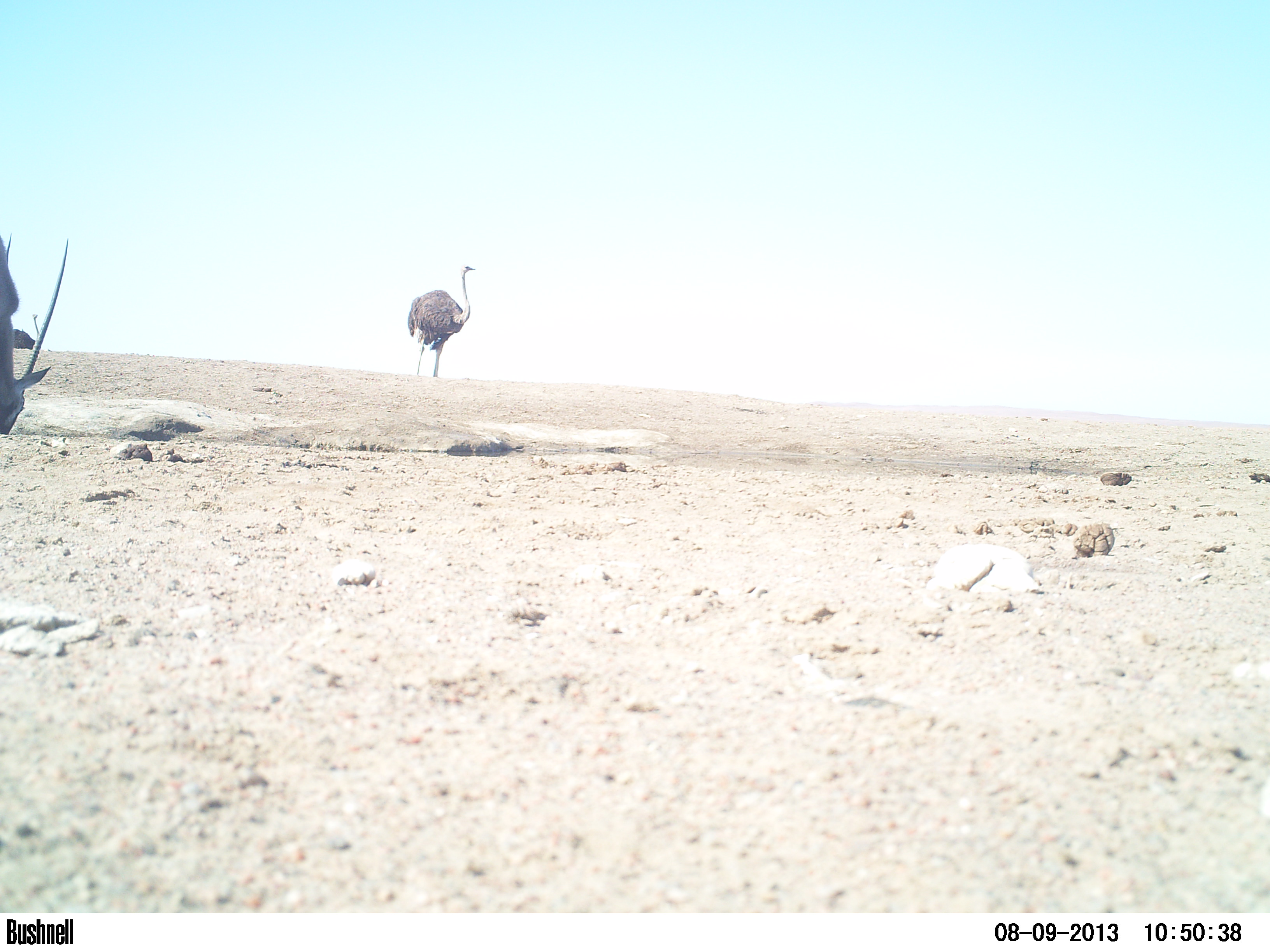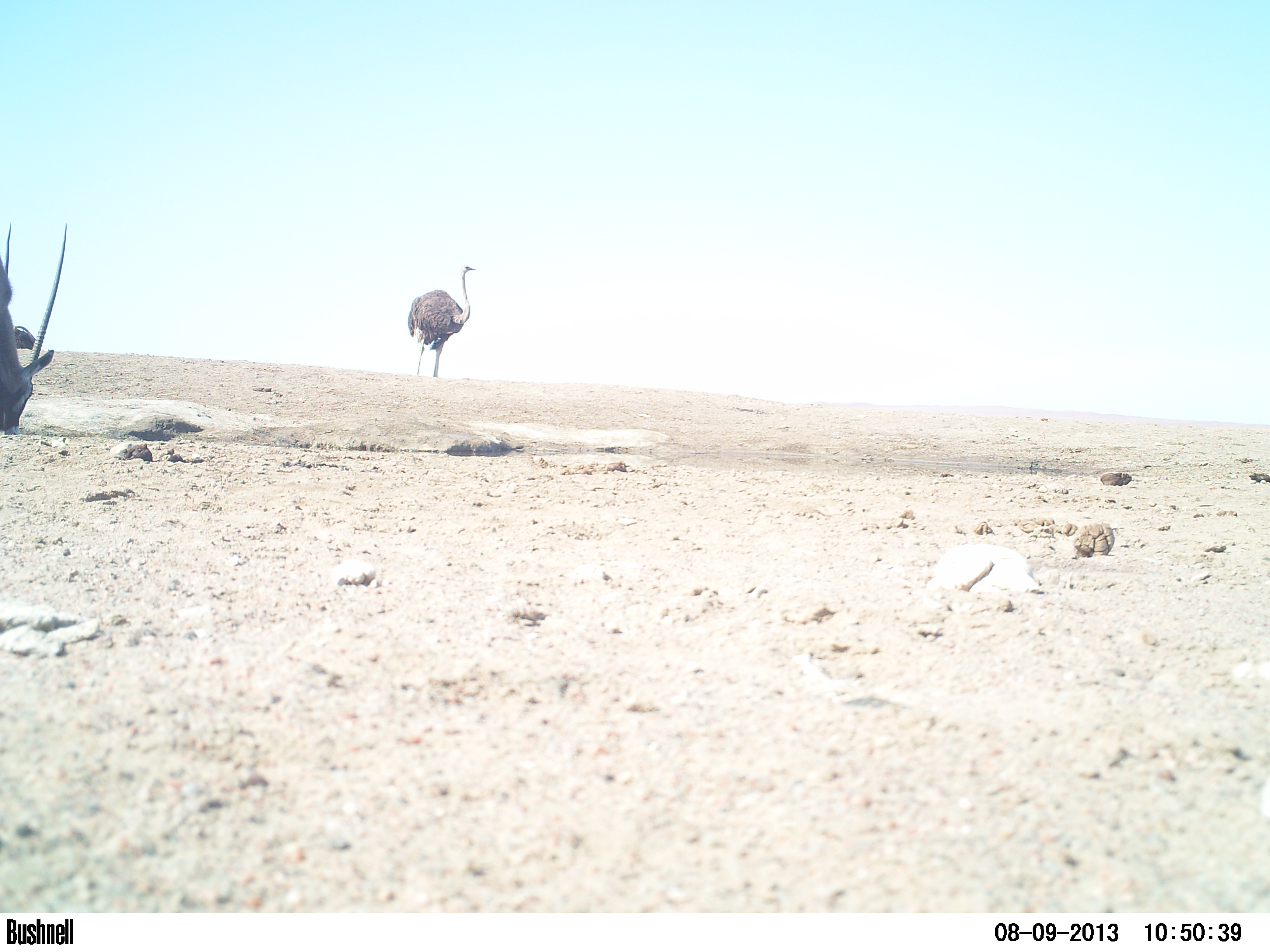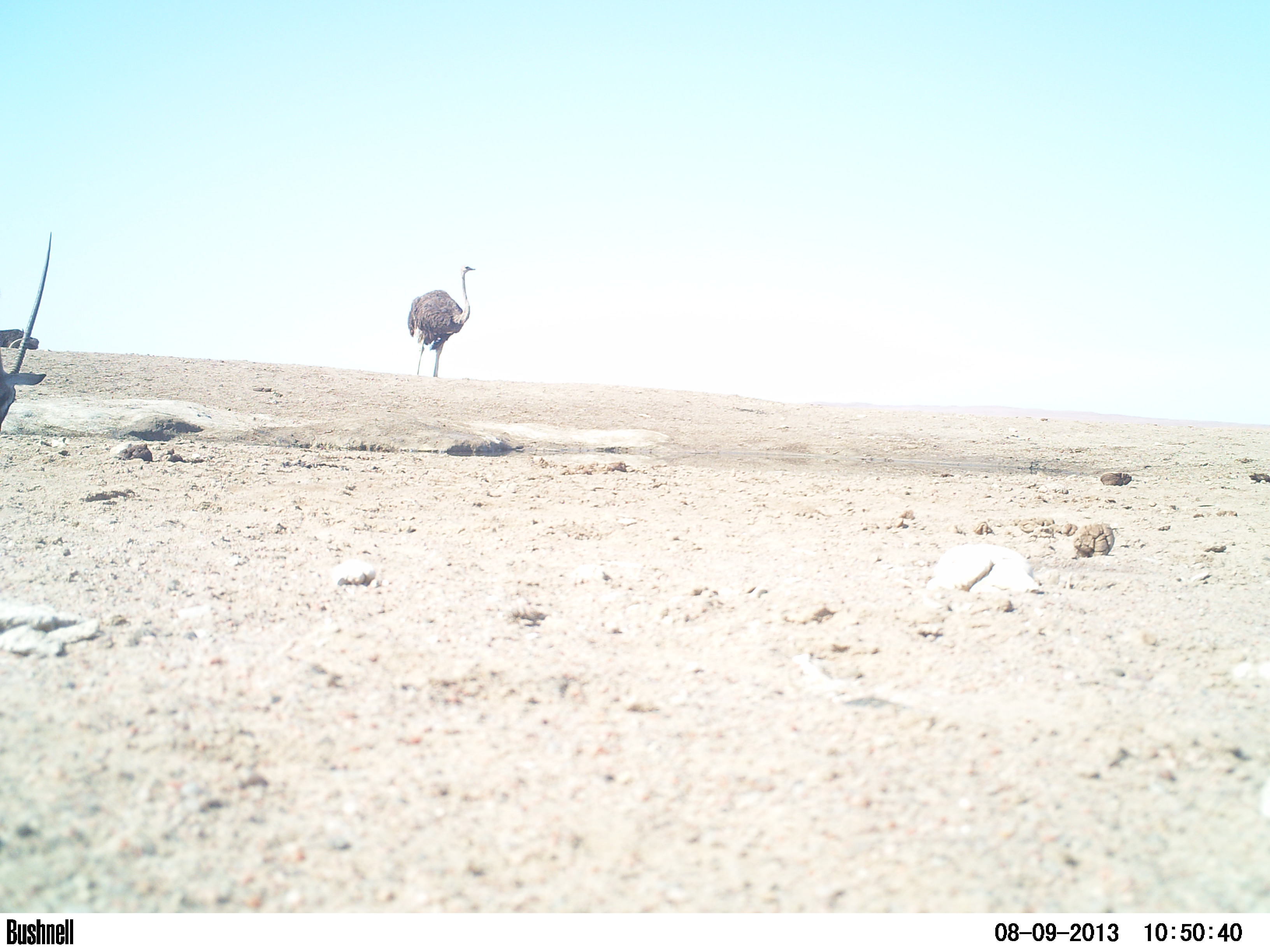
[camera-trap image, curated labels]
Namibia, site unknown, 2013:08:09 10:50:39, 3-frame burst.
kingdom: Animalia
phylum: Chordata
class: Aves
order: Struthioniformes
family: Struthionidae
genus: Struthio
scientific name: Struthio camelus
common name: common ostrich